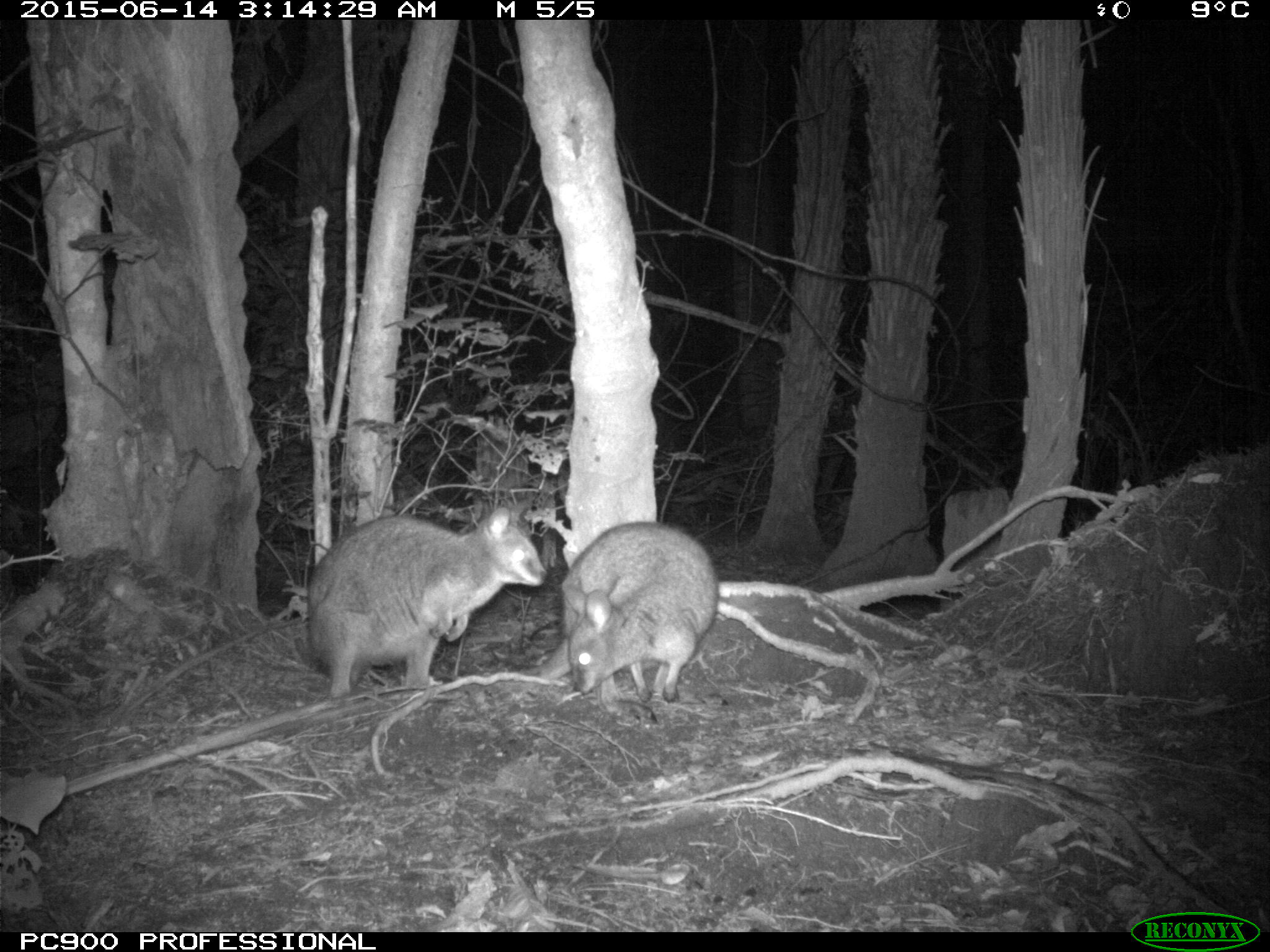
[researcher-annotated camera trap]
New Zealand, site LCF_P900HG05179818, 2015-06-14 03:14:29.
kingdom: Animalia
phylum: Chordata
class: Mammalia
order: Diprotodontia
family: Macropodidae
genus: Notamacropus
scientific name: Notamacropus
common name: wallaby